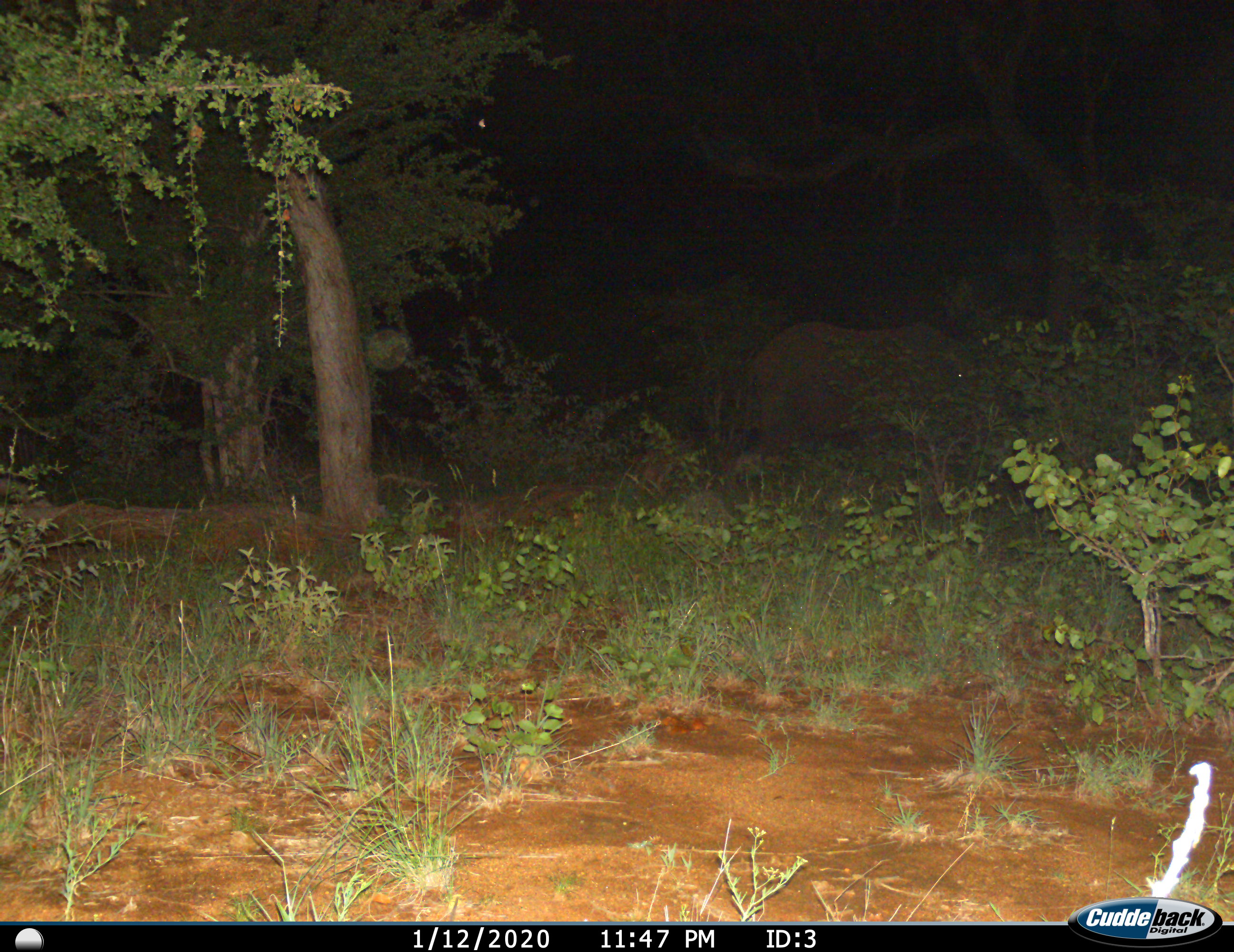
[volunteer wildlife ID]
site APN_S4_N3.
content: unidentified animal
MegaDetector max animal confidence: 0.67